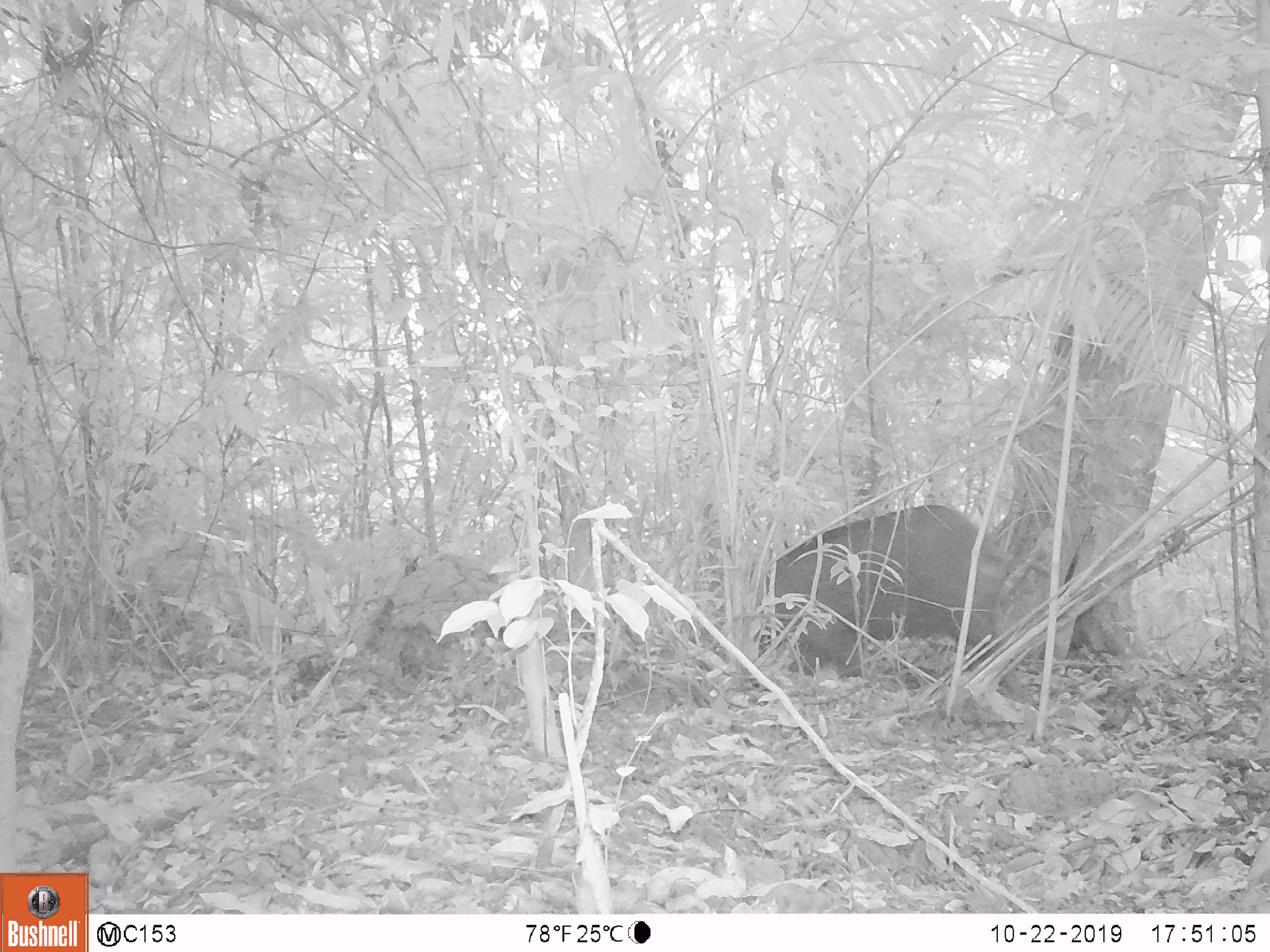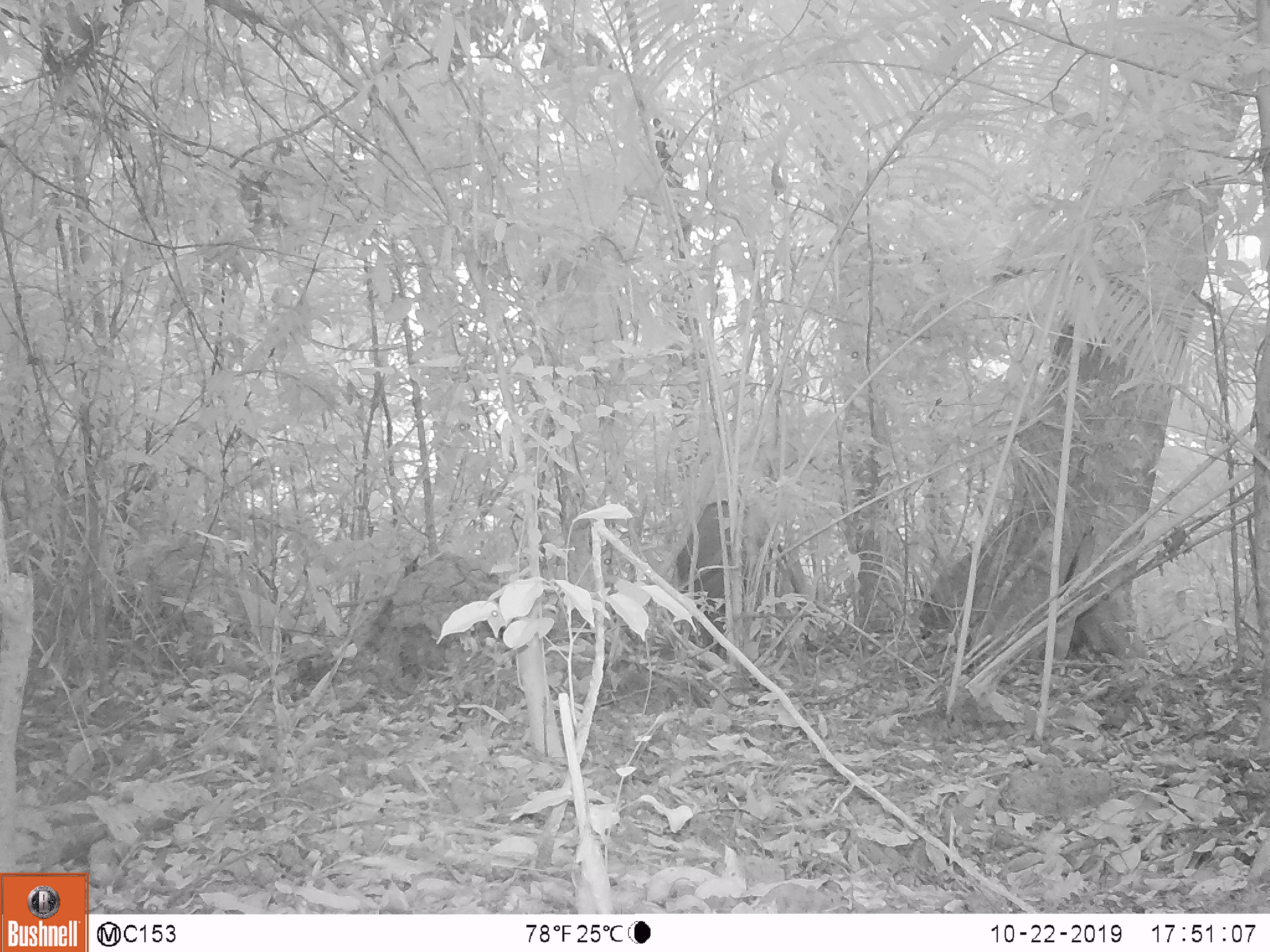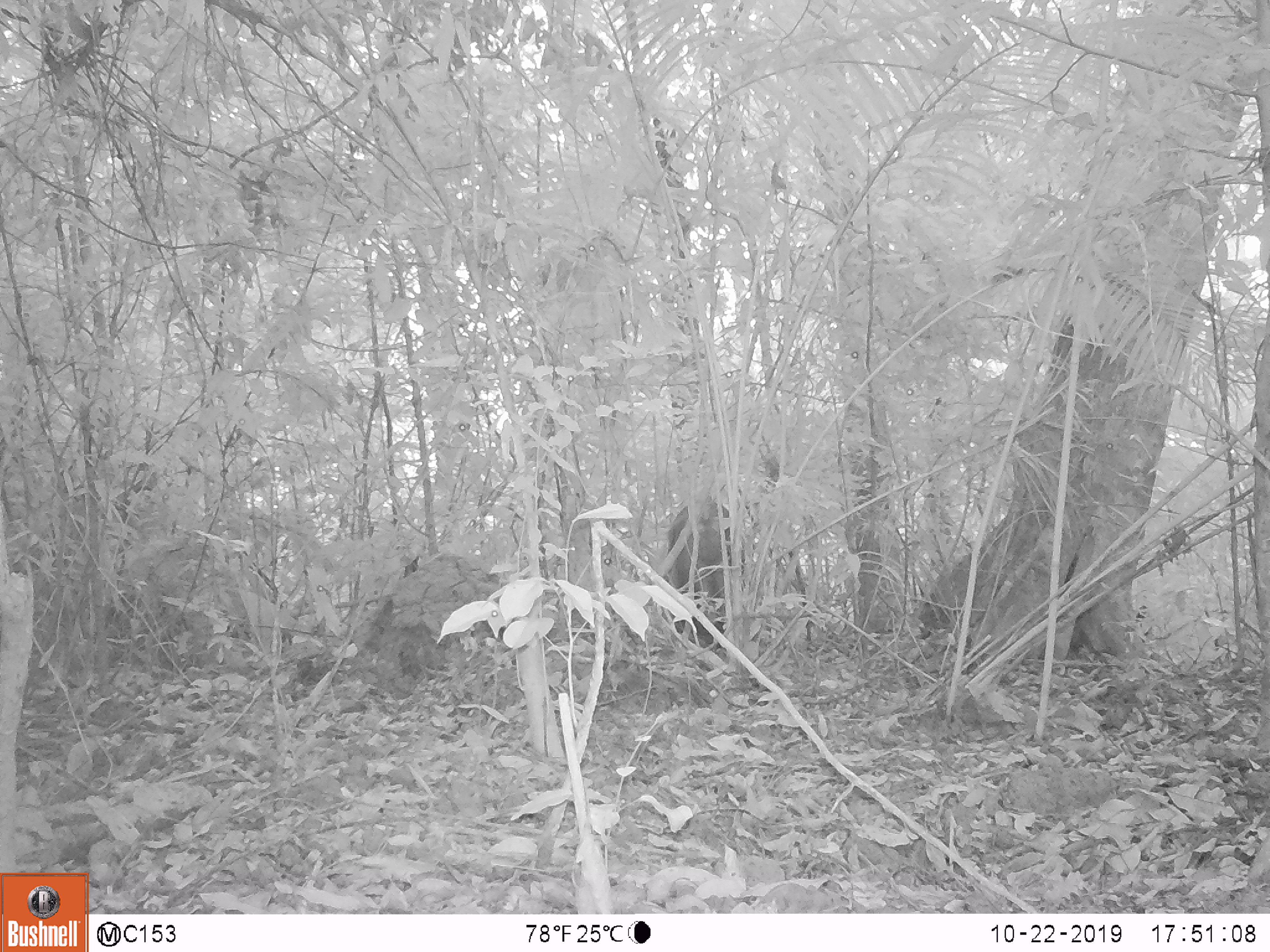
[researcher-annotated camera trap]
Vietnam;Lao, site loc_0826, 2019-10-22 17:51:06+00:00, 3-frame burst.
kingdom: Animalia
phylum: Chordata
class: Mammalia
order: Artiodactyla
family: Suidae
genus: Sus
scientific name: Sus scrofa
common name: eurasian wild pig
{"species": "eurasian wild pig (Sus scrofa)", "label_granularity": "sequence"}